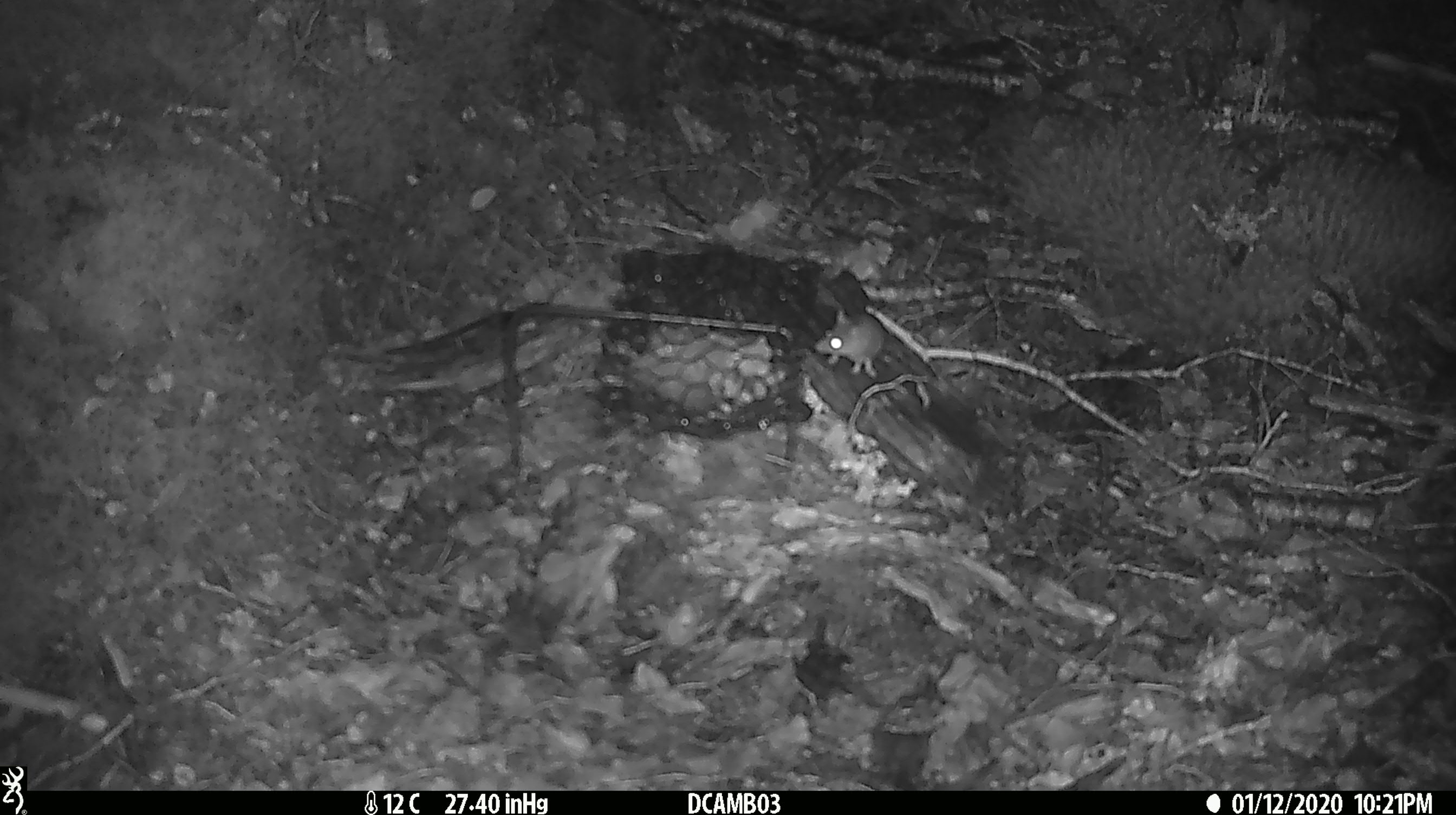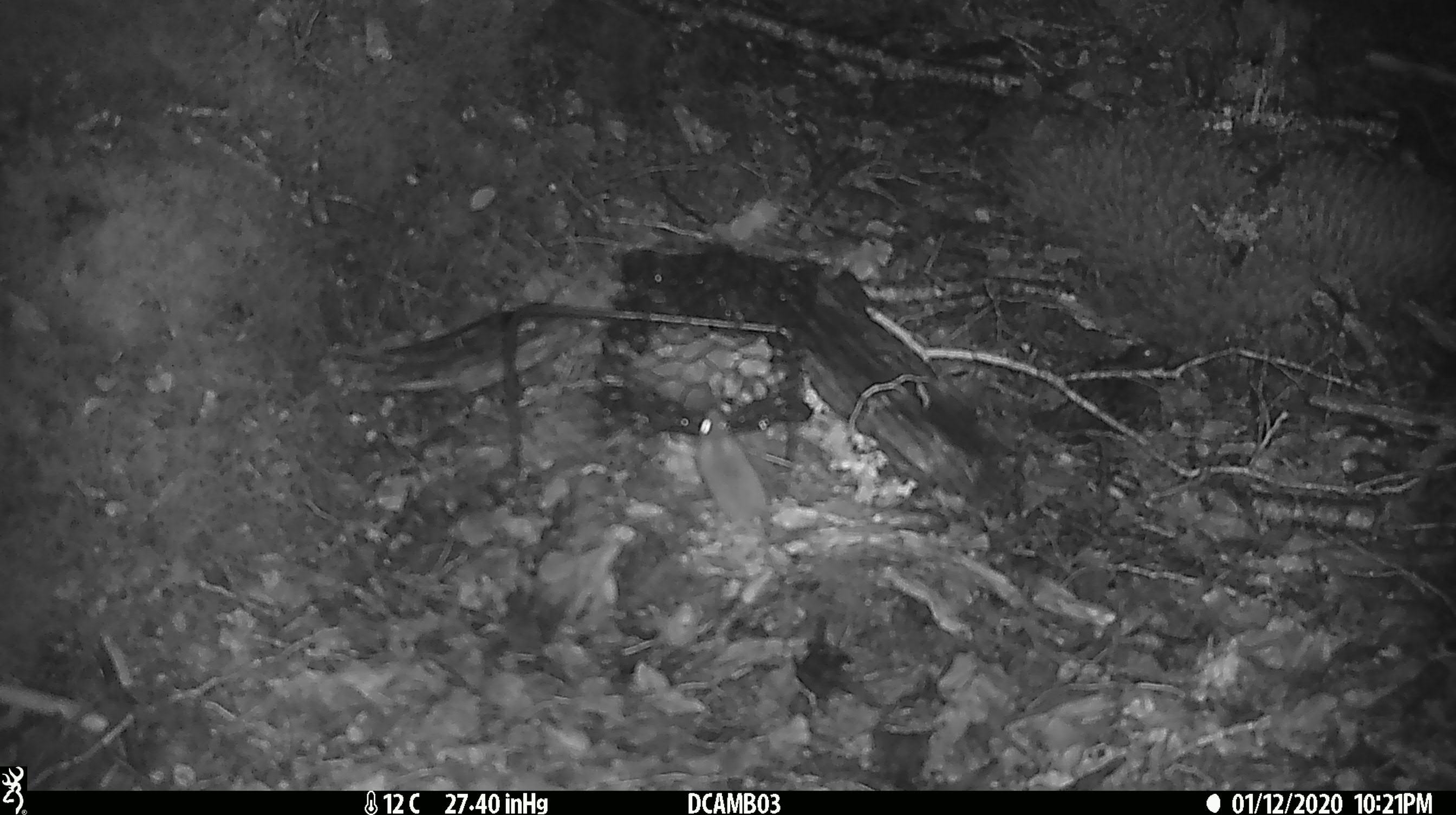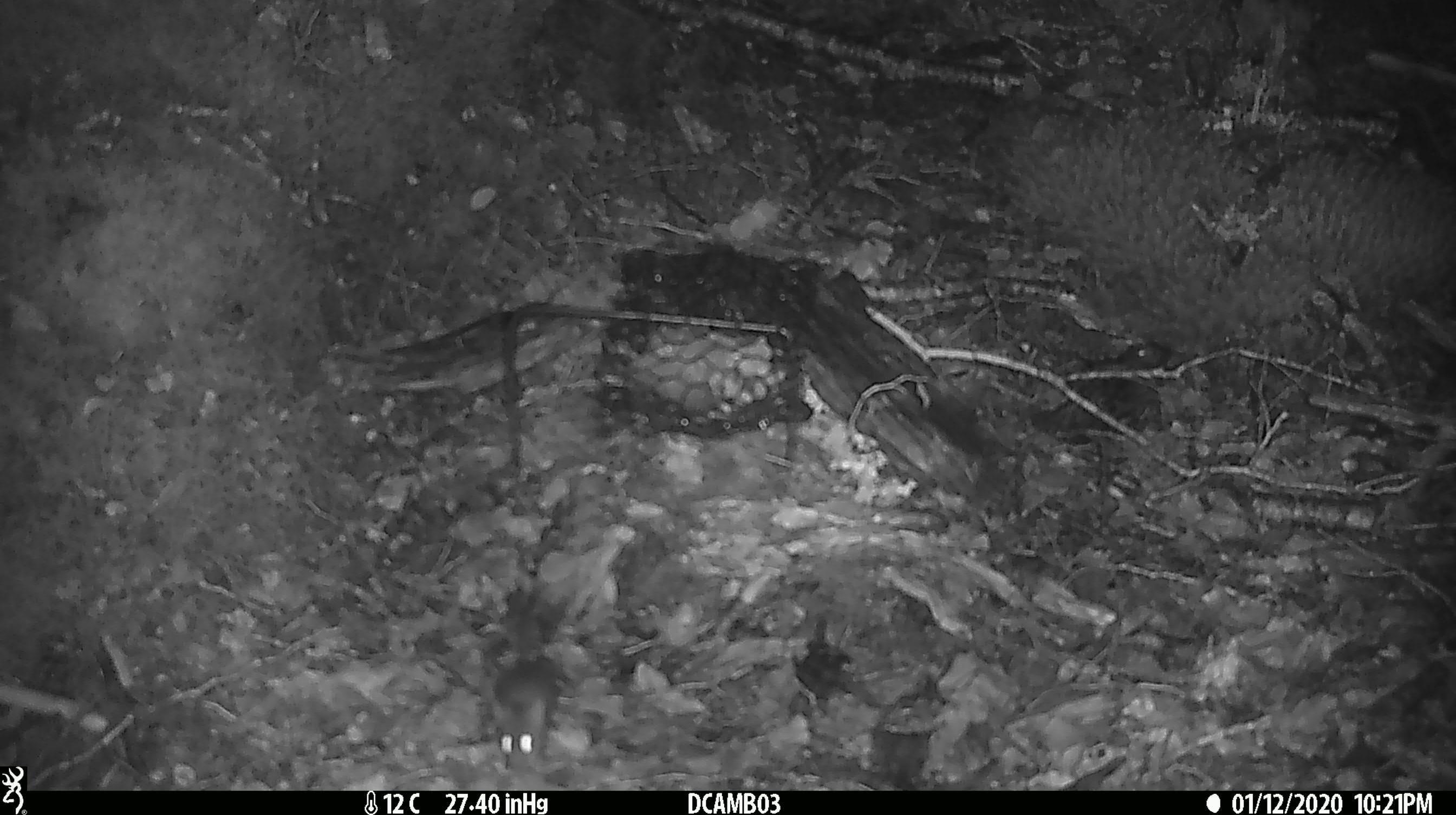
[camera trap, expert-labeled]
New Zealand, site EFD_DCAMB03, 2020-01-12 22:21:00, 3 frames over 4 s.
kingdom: Animalia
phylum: Chordata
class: Mammalia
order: Rodentia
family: Muridae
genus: Mus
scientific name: Mus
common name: mouse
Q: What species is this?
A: Mouse (Mus).